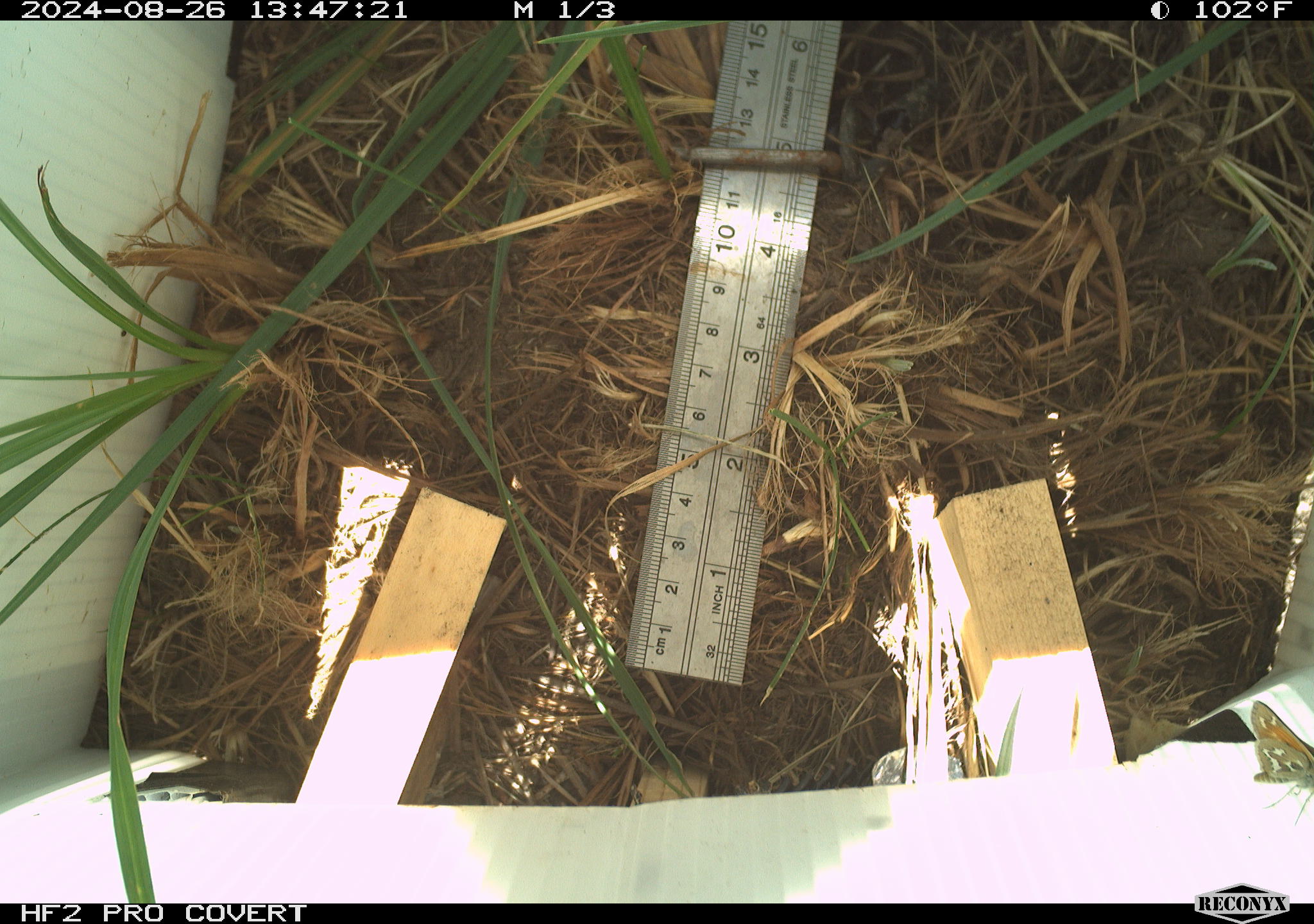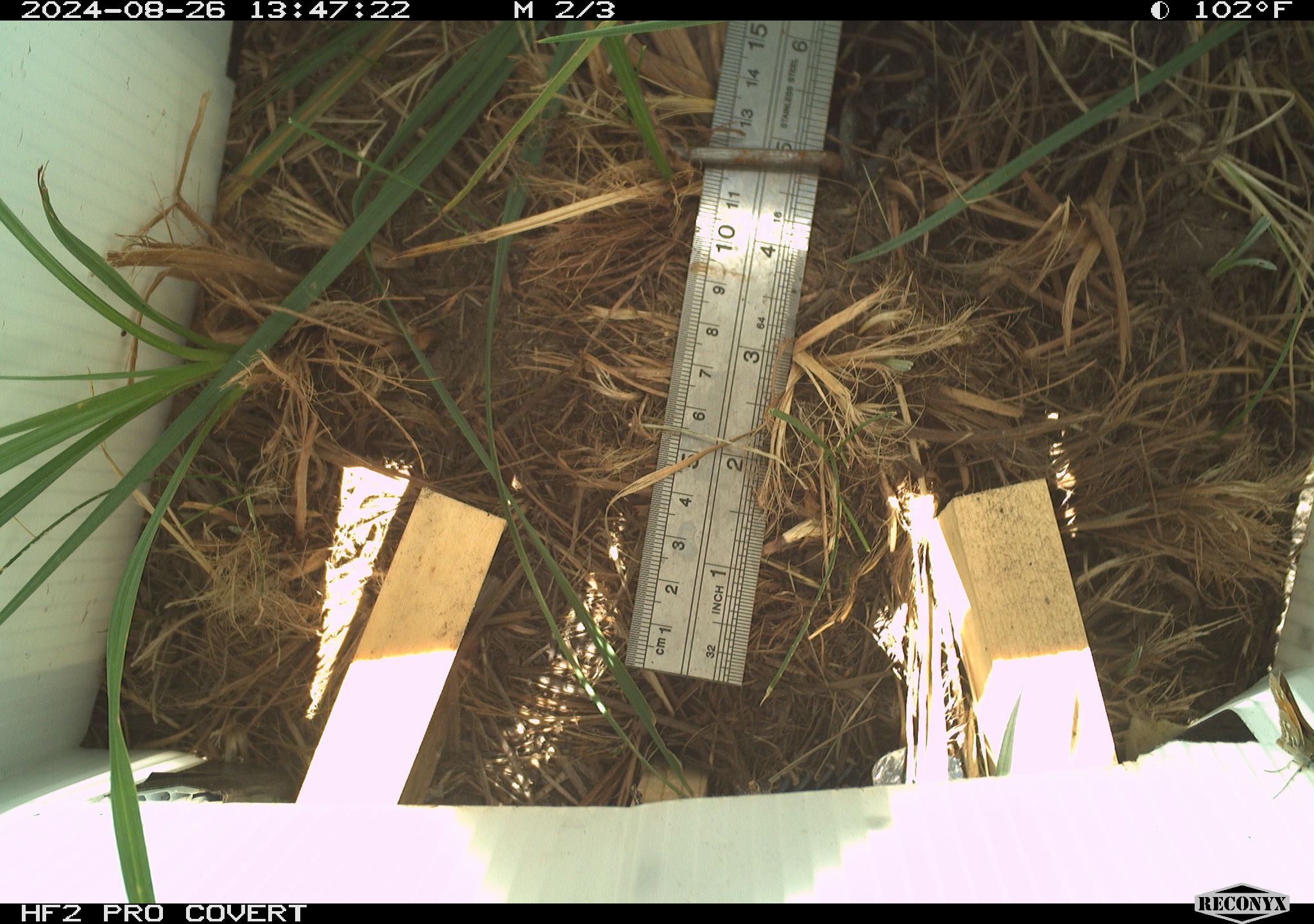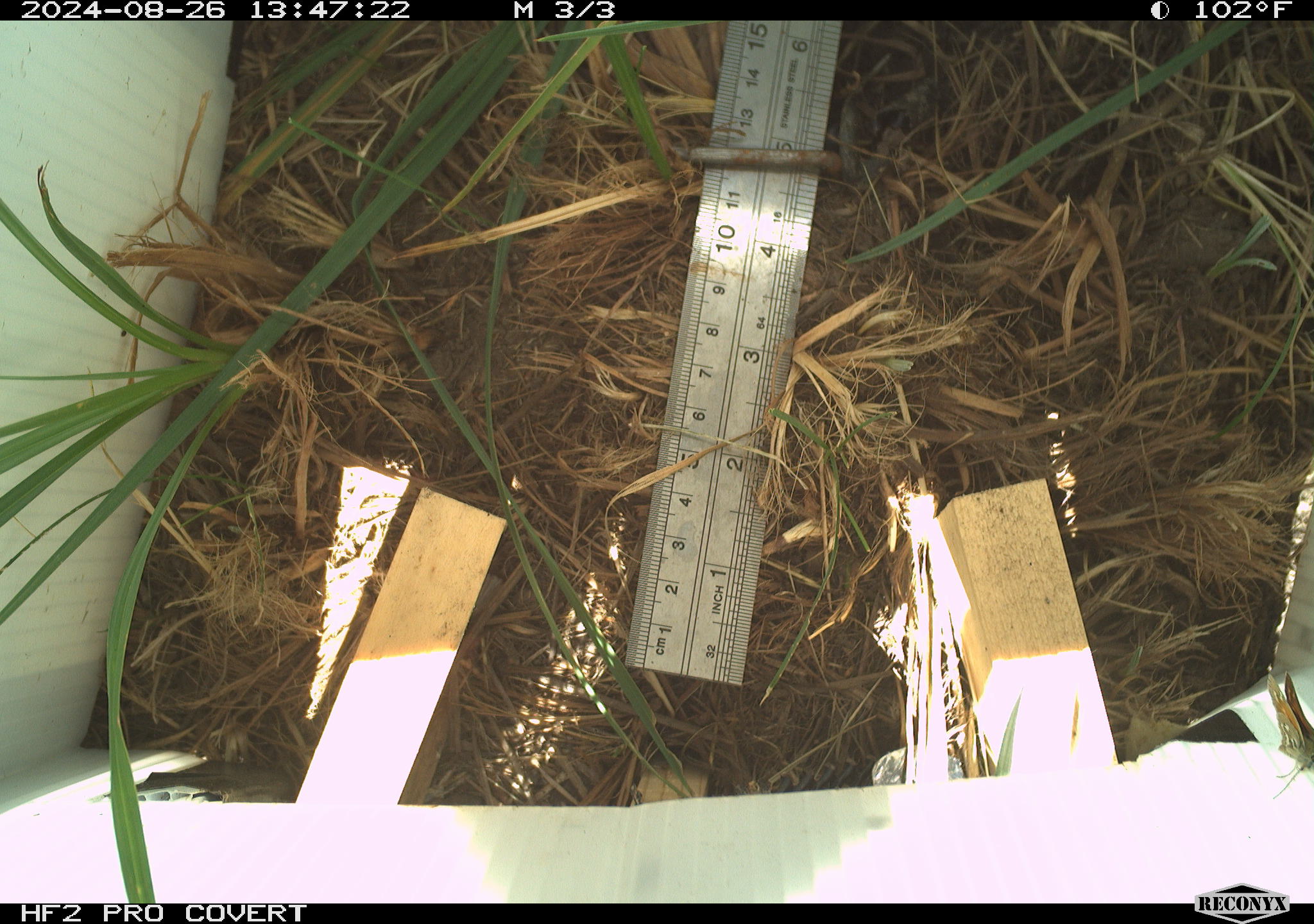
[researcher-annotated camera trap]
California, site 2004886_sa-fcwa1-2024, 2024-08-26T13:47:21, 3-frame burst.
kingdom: Animalia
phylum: Arthropoda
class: Insecta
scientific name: Insecta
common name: insect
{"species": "insect (Insecta)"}